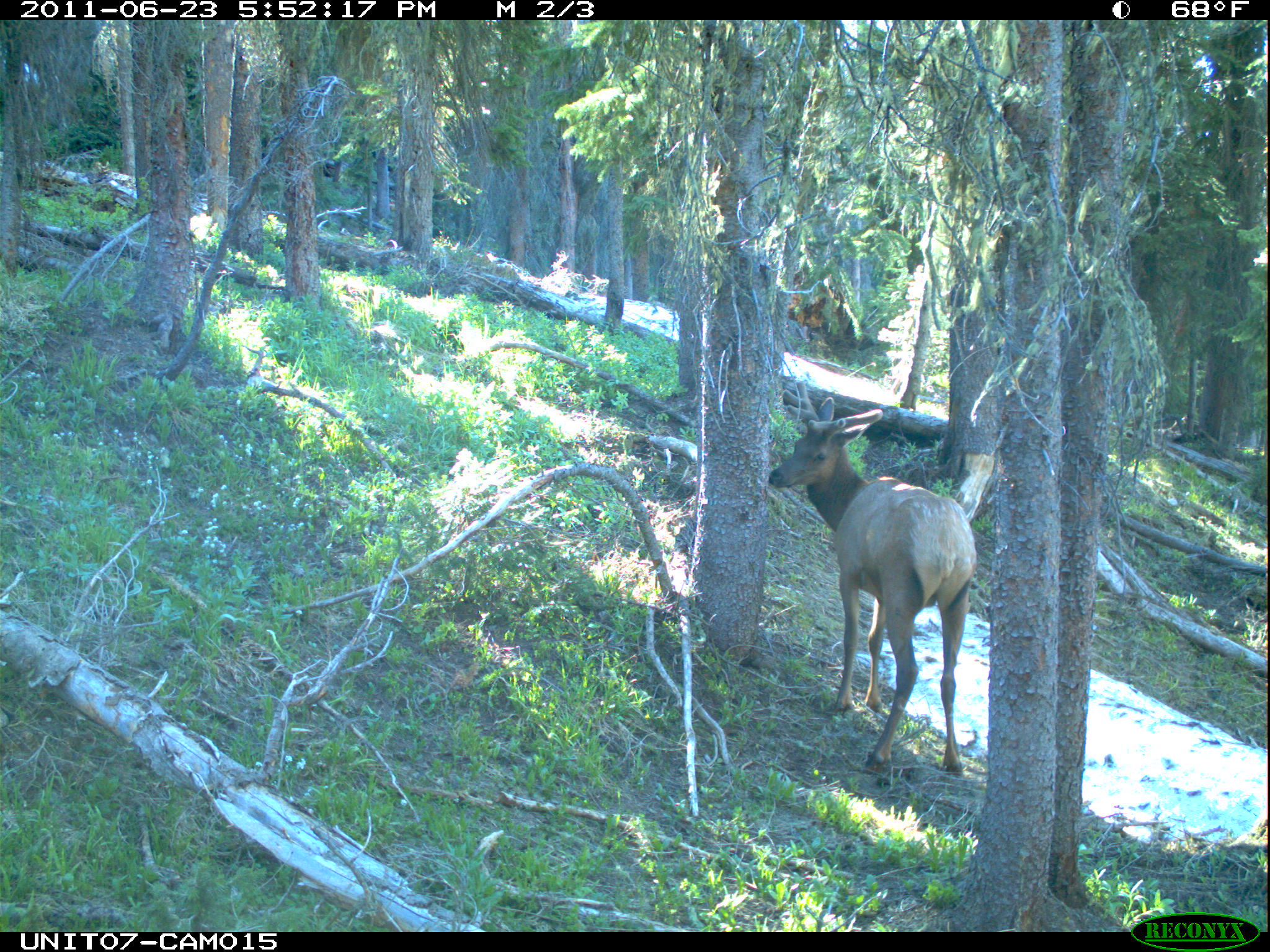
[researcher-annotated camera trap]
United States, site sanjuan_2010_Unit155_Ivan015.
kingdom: Animalia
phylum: Chordata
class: Mammalia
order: Artiodactyla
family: Cervidae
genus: Cervus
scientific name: Cervus elaphus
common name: red deer